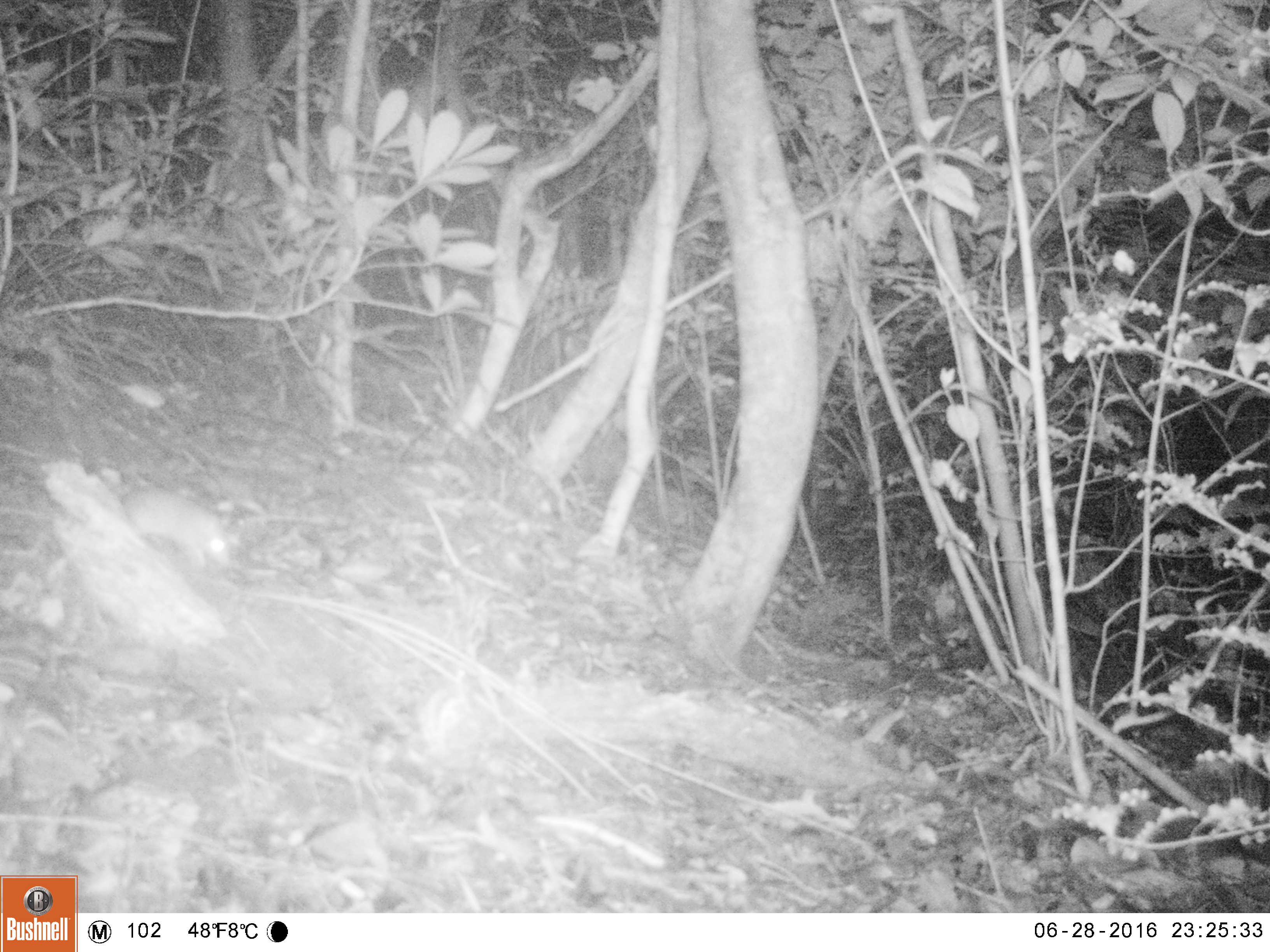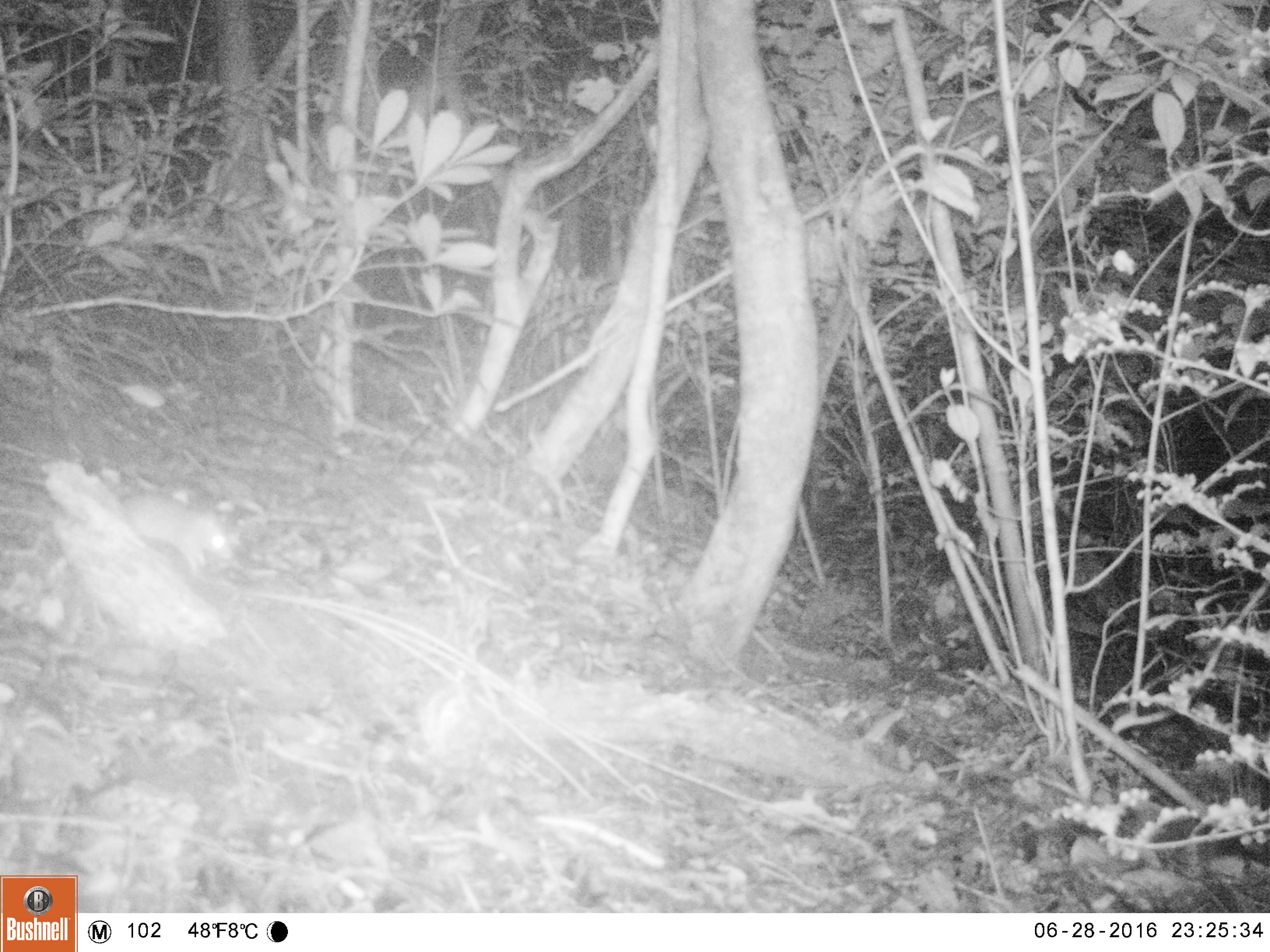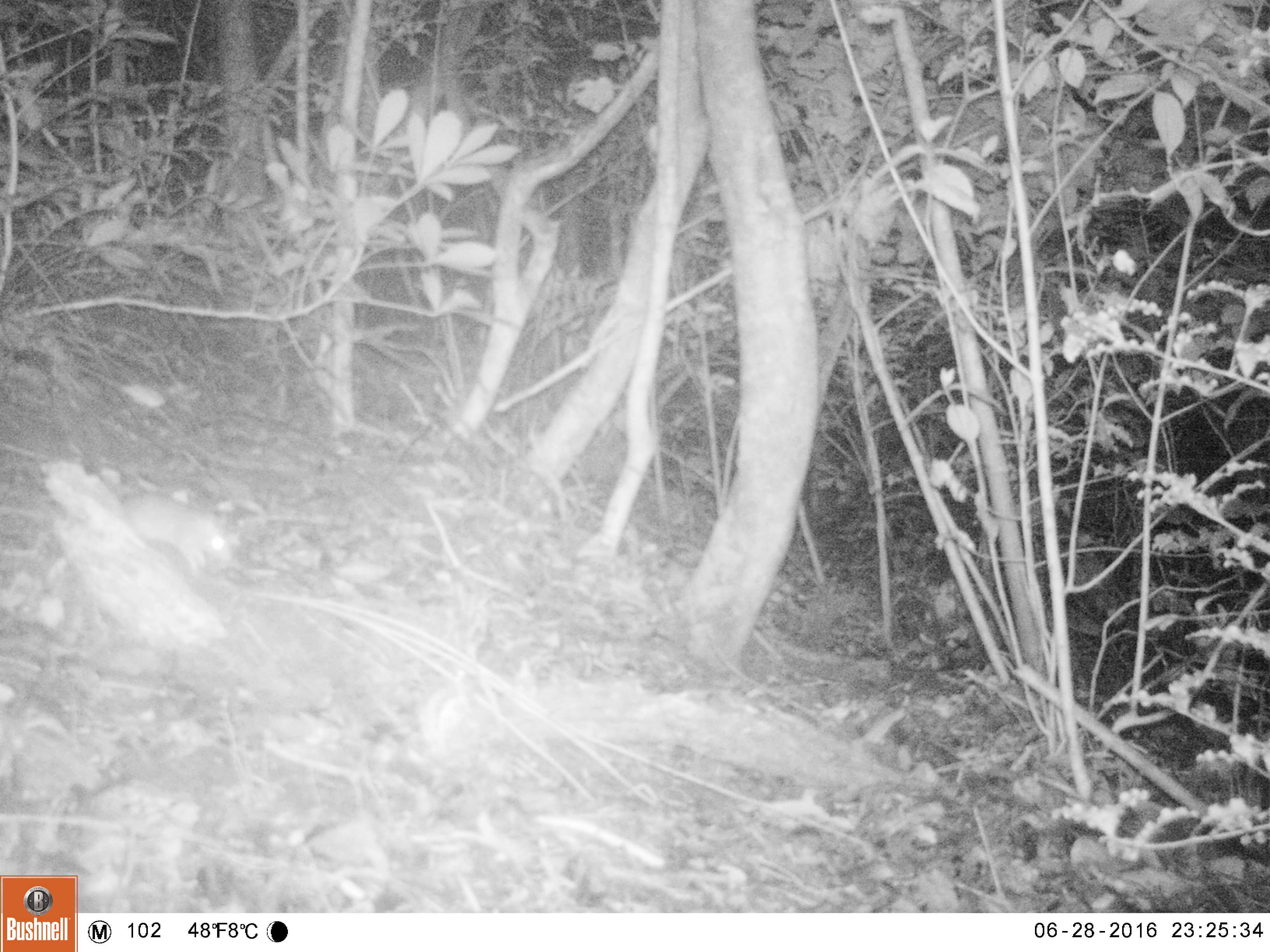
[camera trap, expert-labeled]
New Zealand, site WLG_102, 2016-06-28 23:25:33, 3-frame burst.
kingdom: Animalia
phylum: Chordata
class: Mammalia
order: Rodentia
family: Muridae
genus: Rattus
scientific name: Rattus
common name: rat